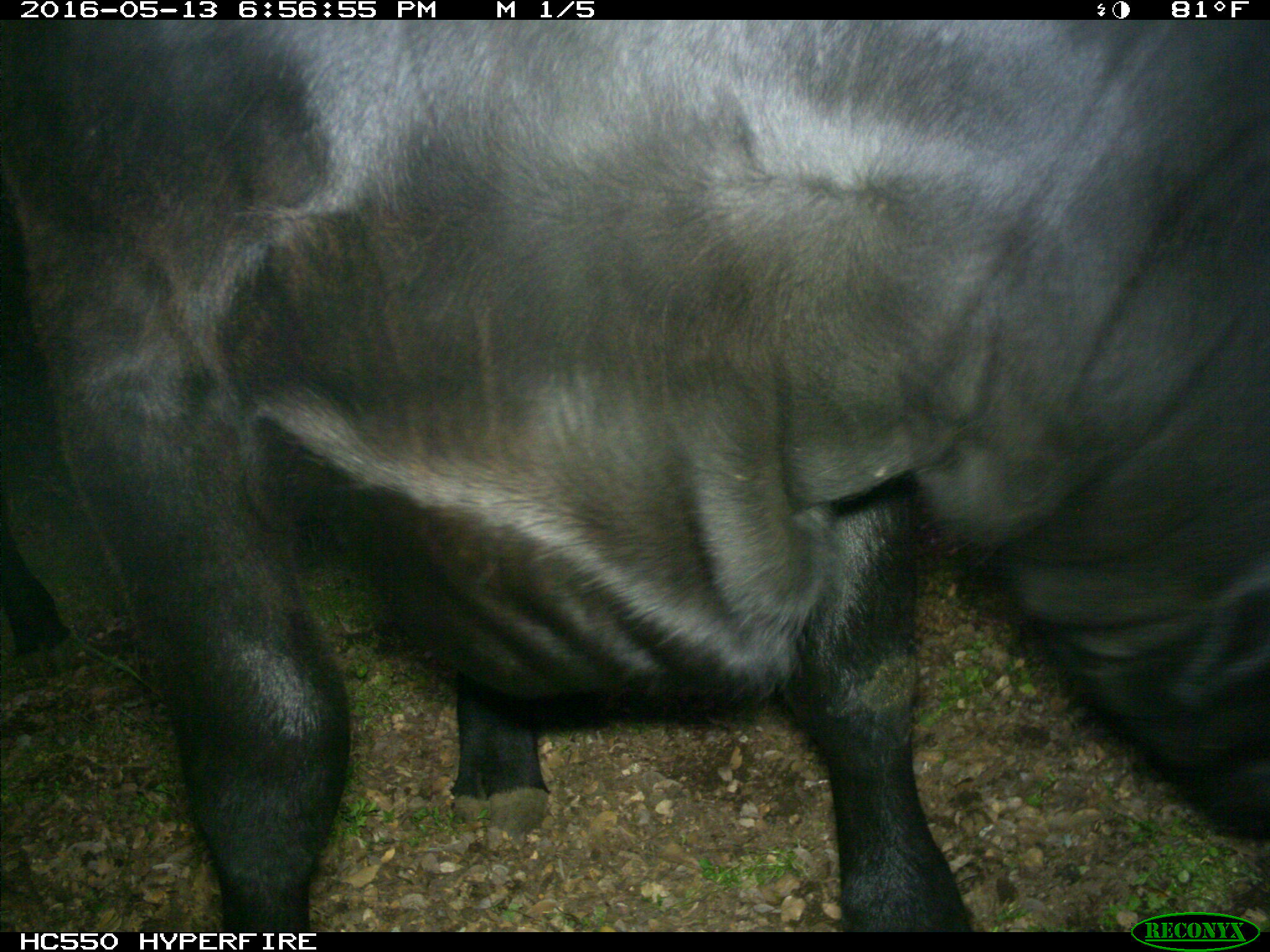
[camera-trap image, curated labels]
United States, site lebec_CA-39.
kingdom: Animalia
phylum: Chordata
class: Mammalia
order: Artiodactyla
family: Bovidae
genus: Bos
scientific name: Bos taurus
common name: domestic cow